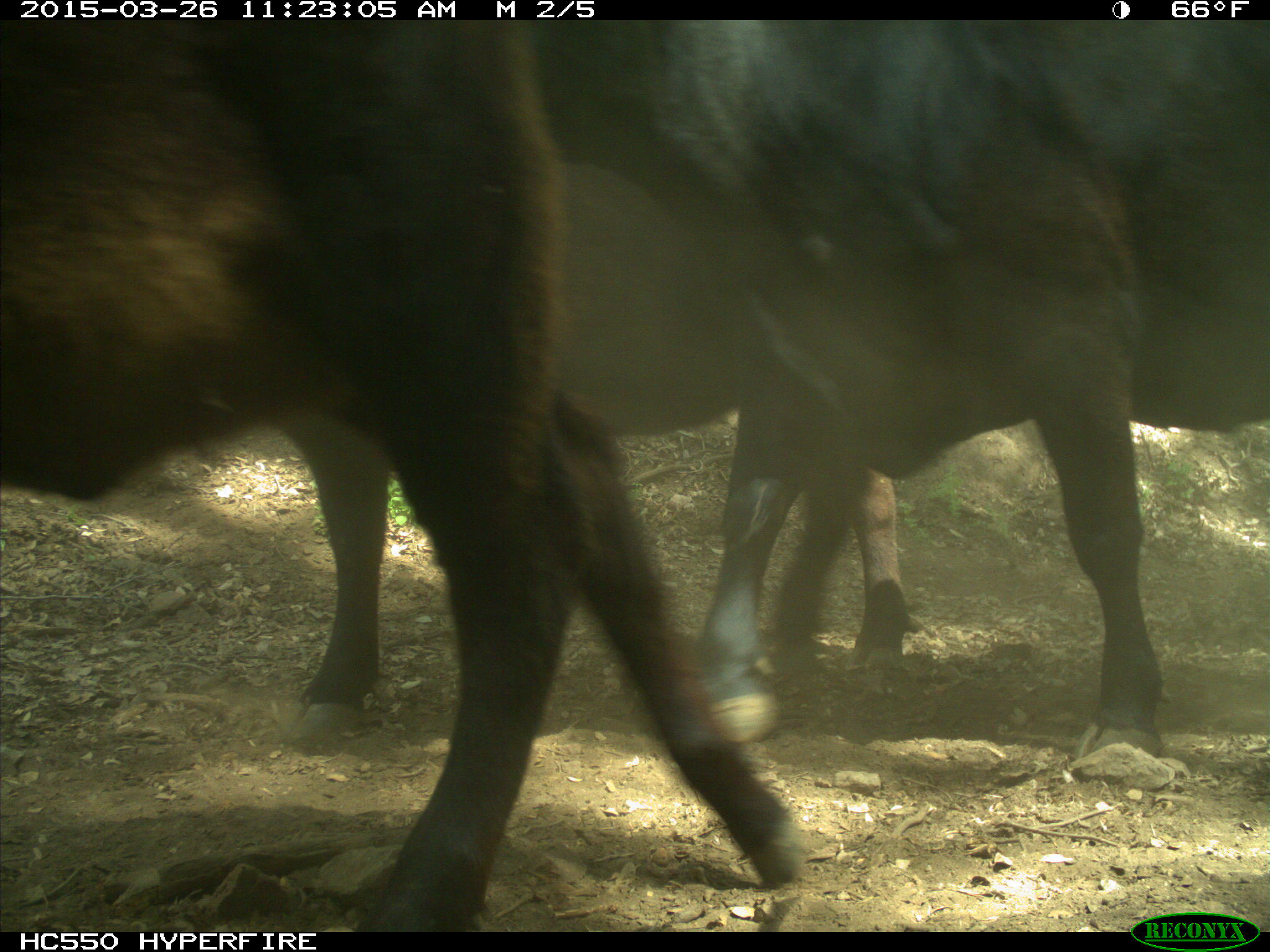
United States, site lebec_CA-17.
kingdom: Animalia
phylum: Chordata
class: Mammalia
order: Artiodactyla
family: Bovidae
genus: Bos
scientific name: Bos taurus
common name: domestic cow